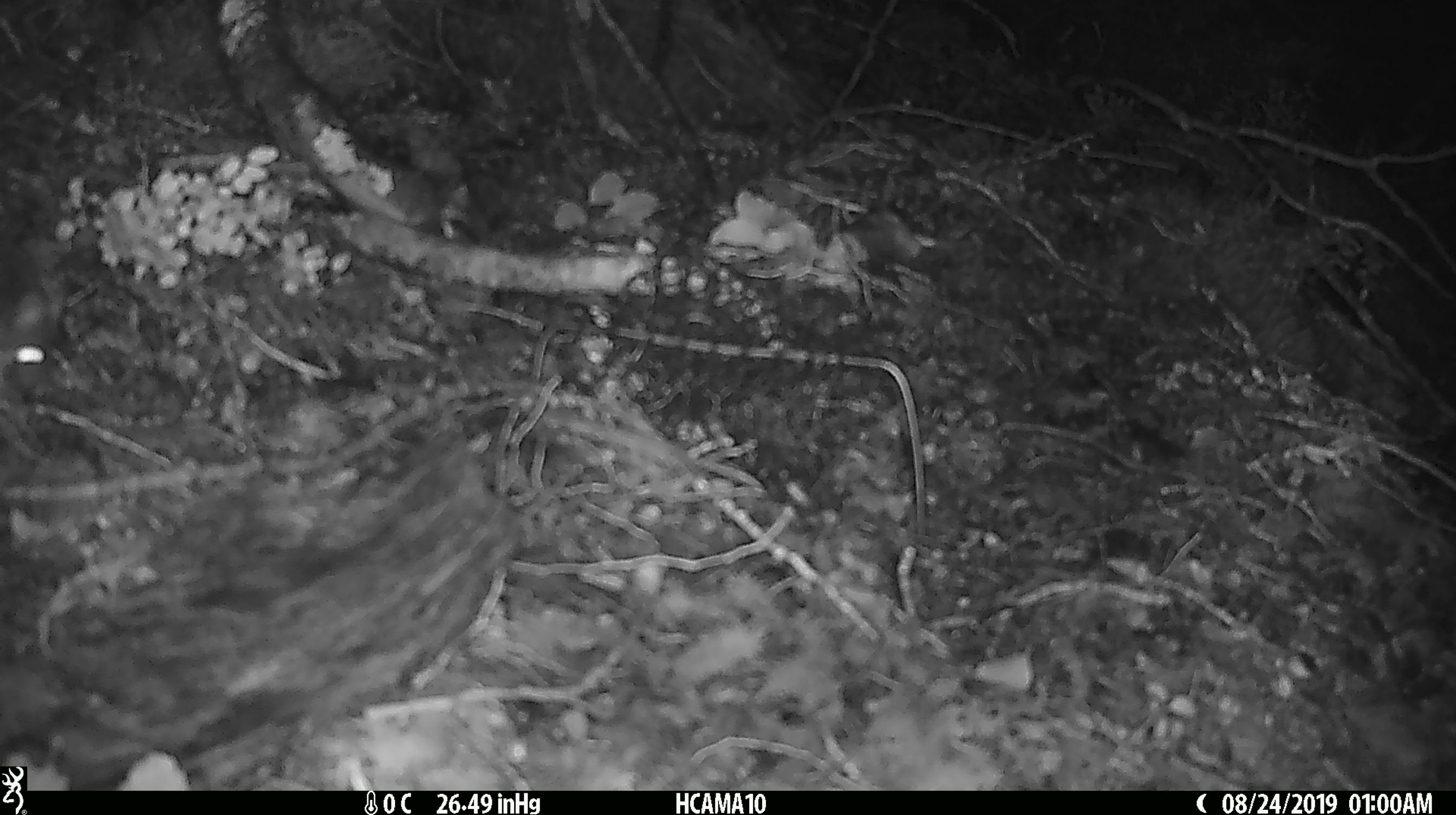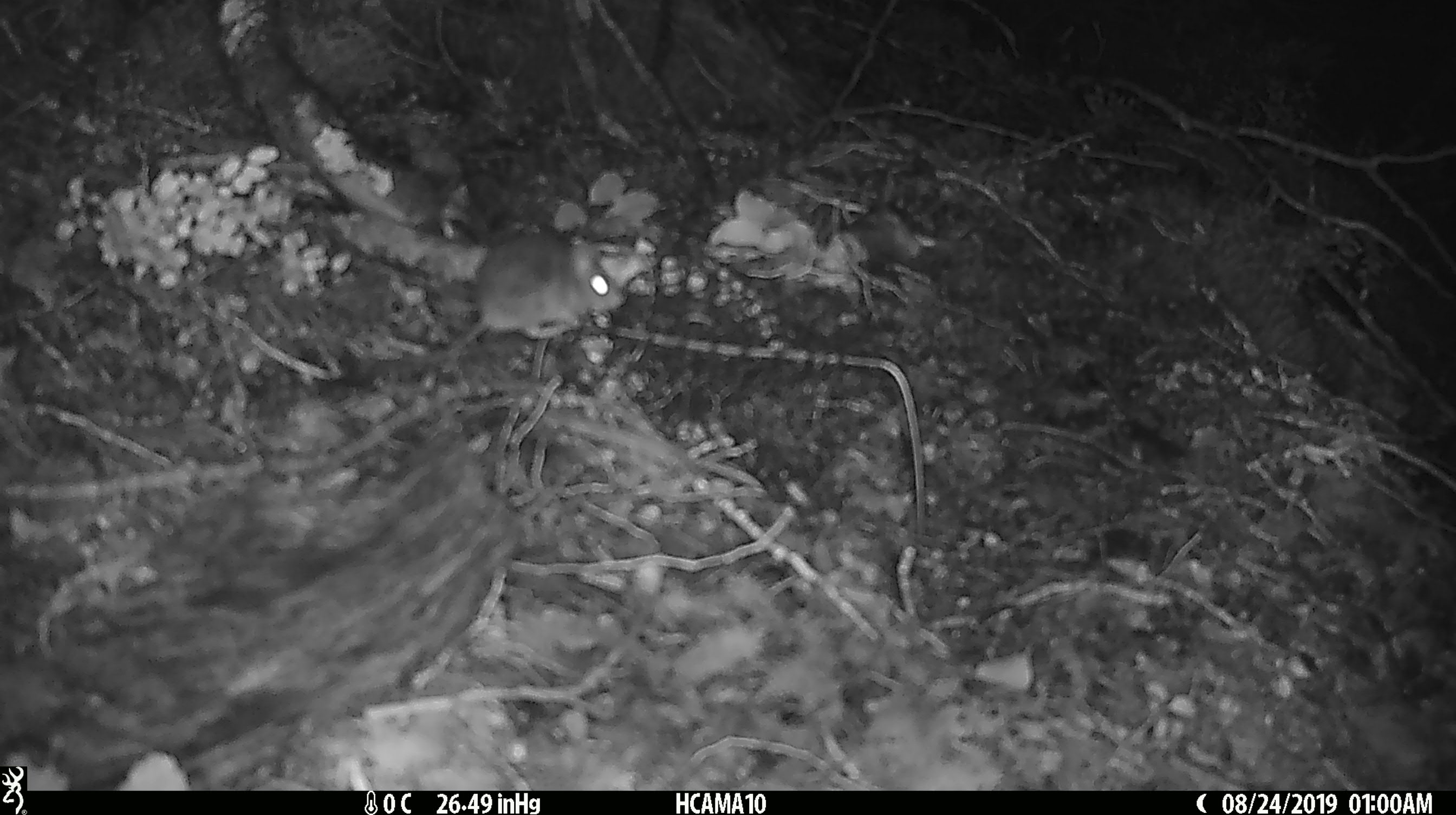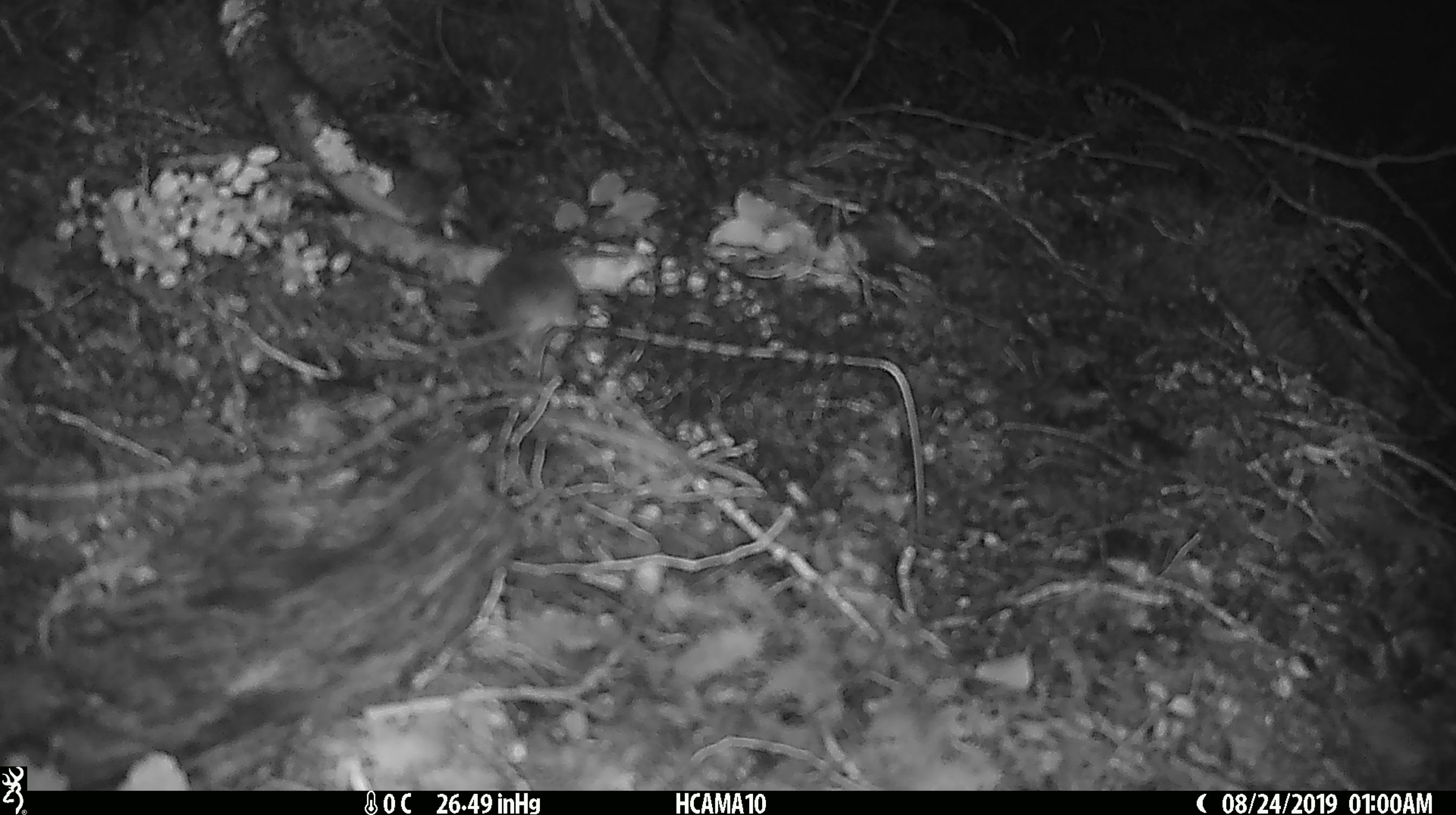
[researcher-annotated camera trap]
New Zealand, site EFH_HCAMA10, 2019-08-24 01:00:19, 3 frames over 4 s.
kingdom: Animalia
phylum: Chordata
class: Mammalia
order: Rodentia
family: Muridae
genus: Mus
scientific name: Mus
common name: mouse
Mouse (Mus).